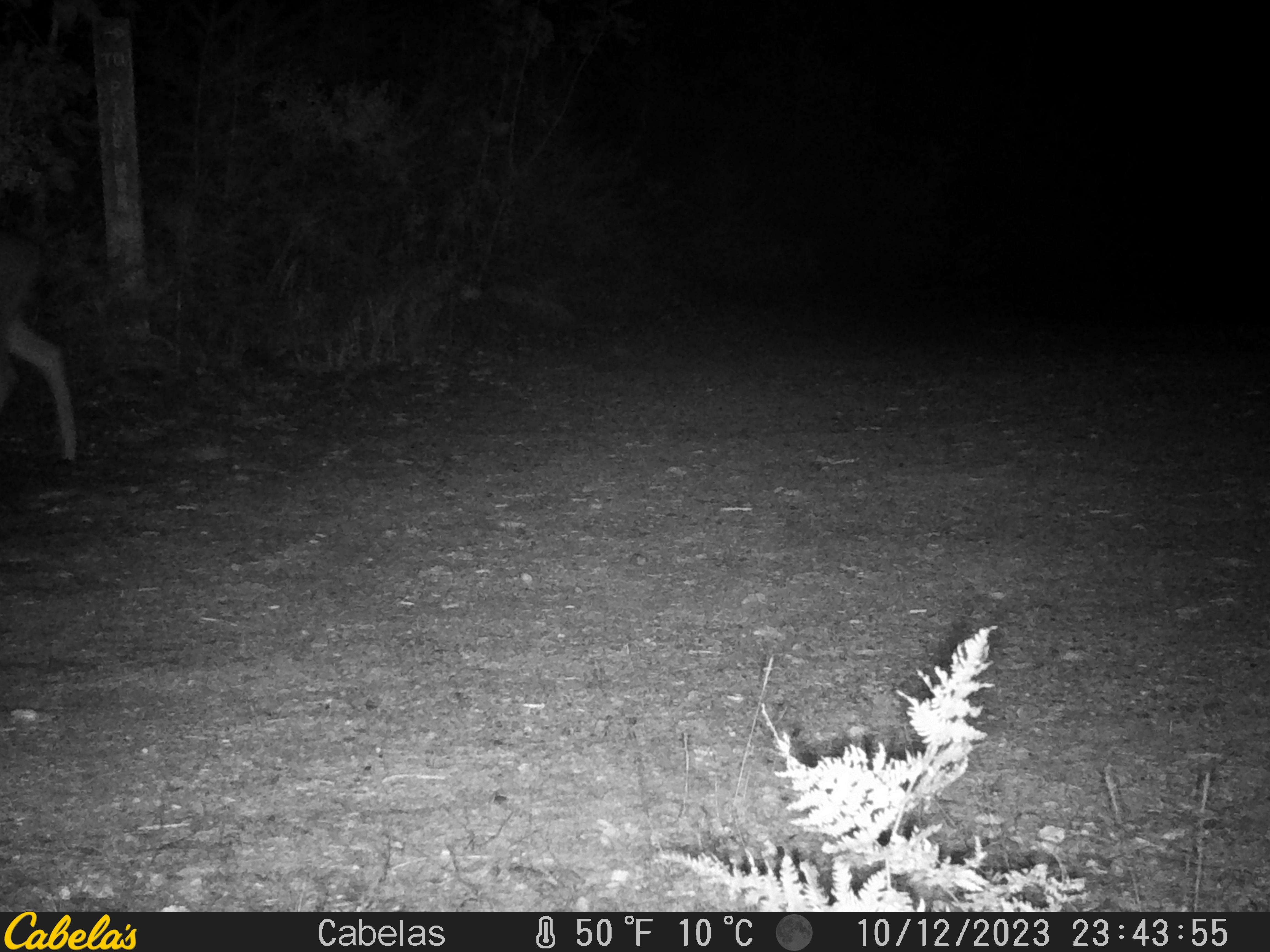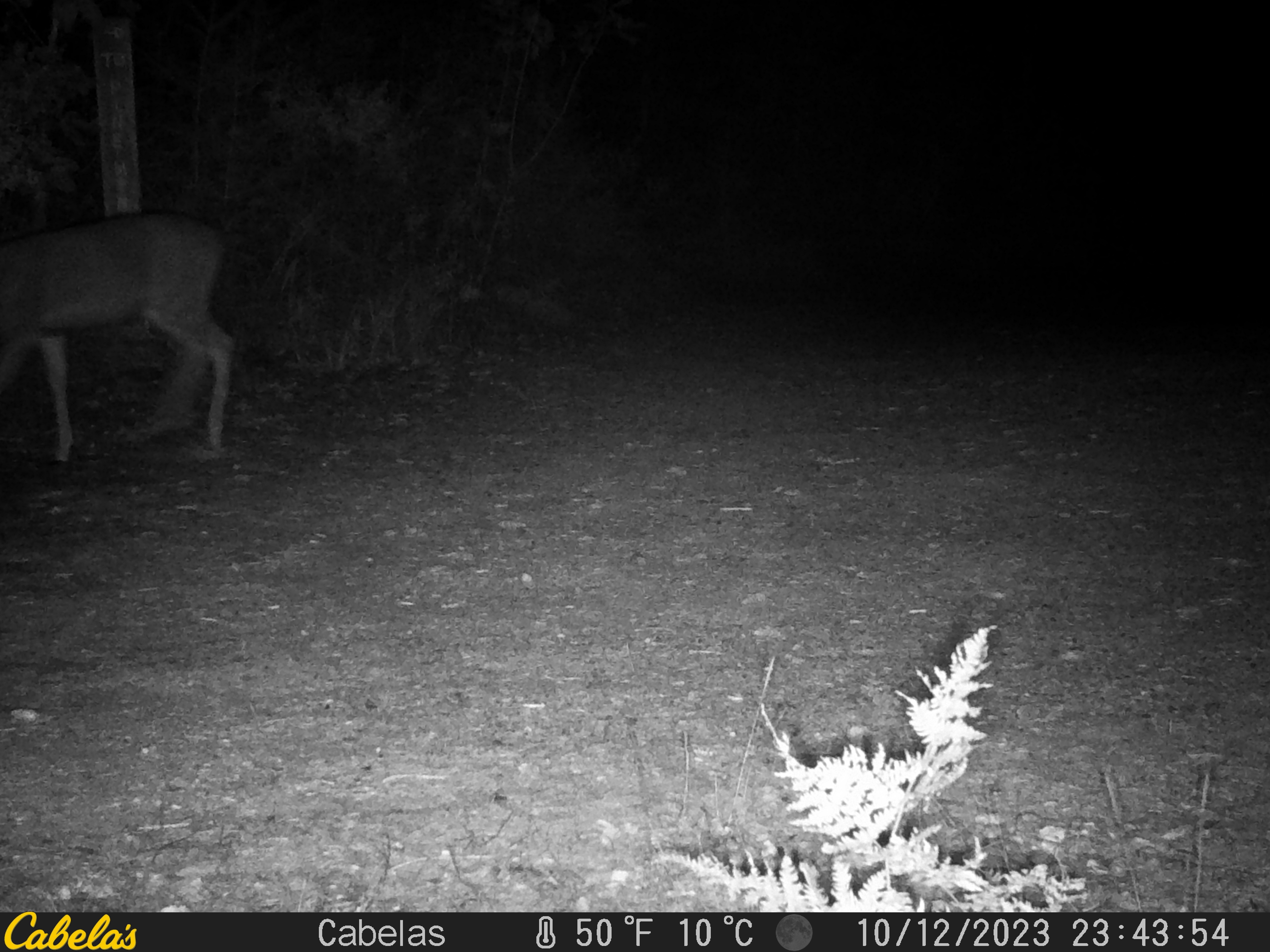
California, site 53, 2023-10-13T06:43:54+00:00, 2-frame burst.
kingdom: Animalia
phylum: Chordata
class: Mammalia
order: Artiodactyla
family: Cervidae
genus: Odocoileus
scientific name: Odocoileus hemionus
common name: mule deer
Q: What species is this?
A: Mule deer (Odocoileus hemionus).